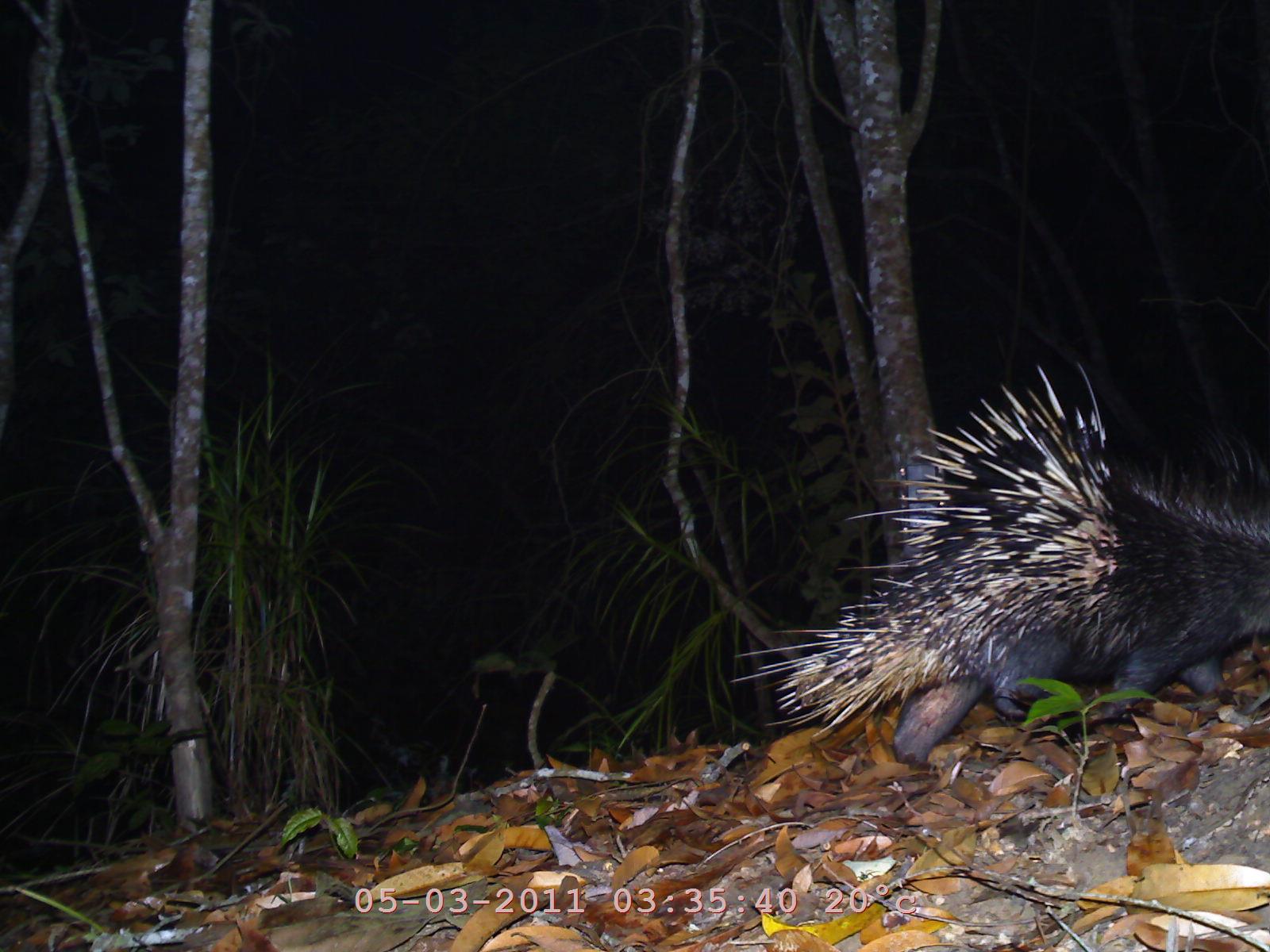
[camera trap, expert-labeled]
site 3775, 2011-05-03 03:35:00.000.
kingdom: Animalia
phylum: Chordata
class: Mammalia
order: Rodentia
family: Hystricidae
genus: Hystrix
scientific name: Hystrix brachyura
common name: east asian porcupine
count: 1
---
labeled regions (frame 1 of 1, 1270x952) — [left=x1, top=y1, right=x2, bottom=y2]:
hystrix brachyura: [left=720, top=354, right=1267, bottom=773]